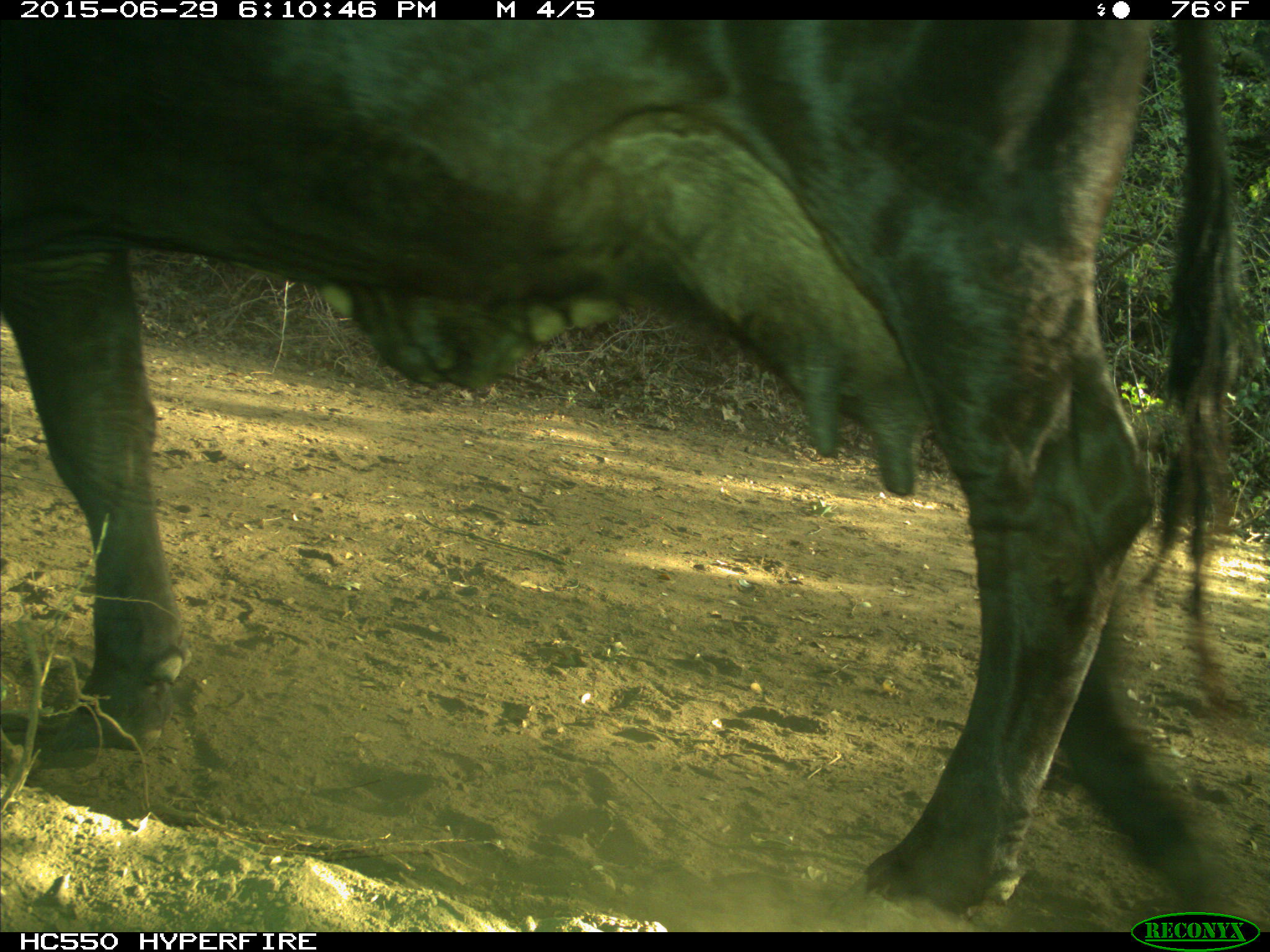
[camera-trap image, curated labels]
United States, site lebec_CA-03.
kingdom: Animalia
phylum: Chordata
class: Mammalia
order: Artiodactyla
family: Bovidae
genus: Bos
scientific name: Bos taurus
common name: domestic cow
Bos taurus (domestic cow).